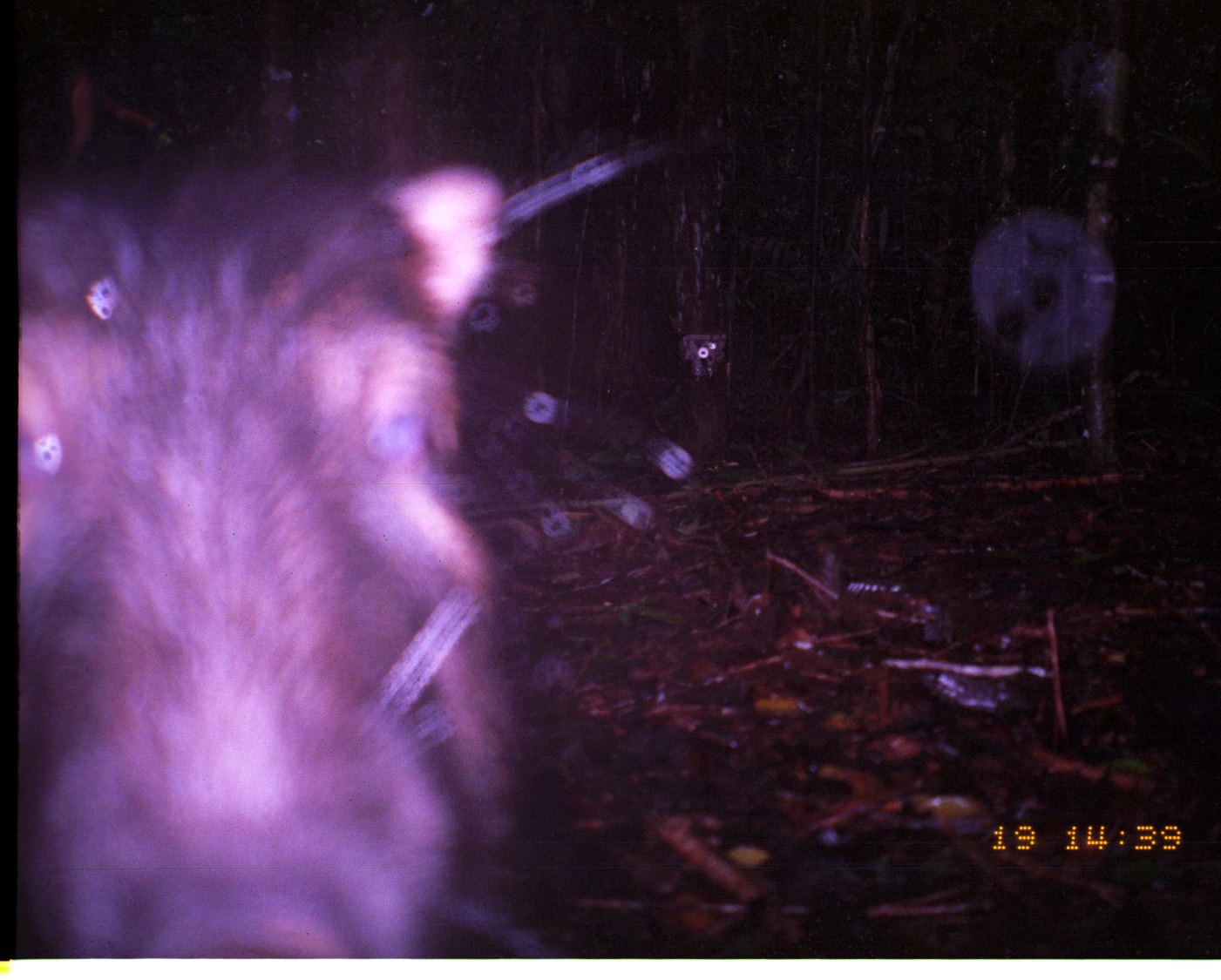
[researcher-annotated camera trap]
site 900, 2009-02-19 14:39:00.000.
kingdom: Animalia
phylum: Chordata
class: Mammalia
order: Artiodactyla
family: Tayassuidae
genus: Pecari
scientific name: Pecari tajacu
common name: collared peccary